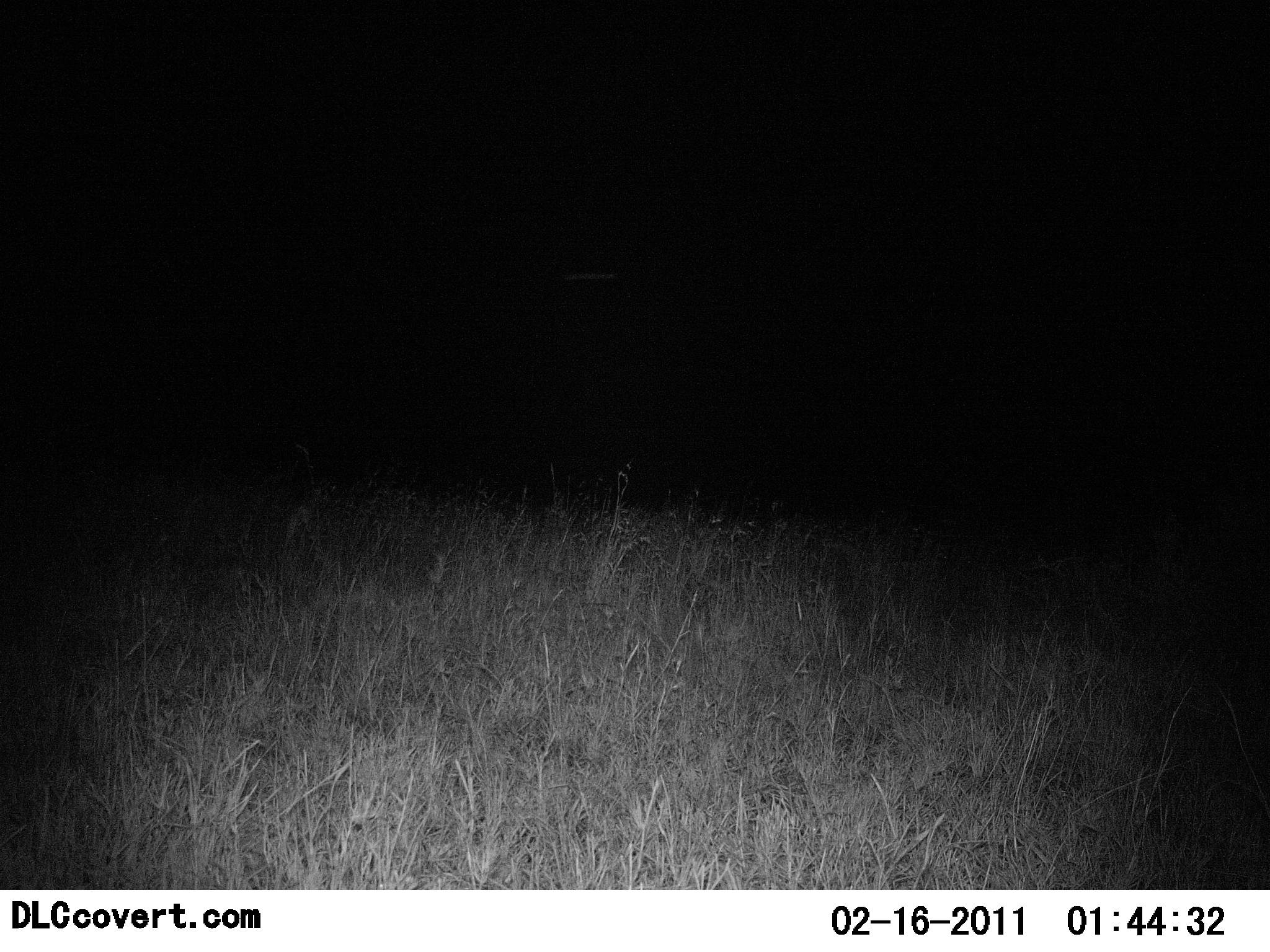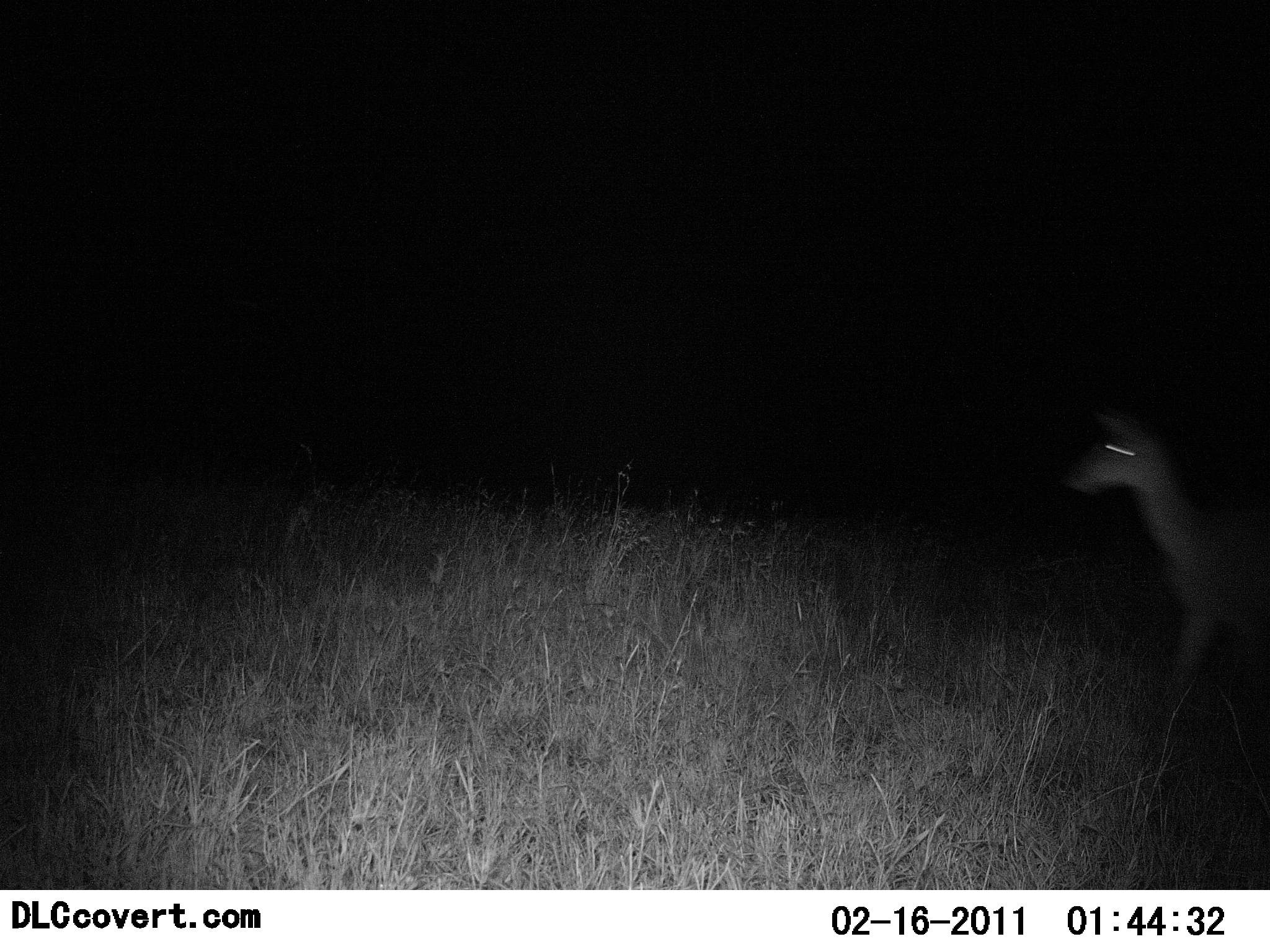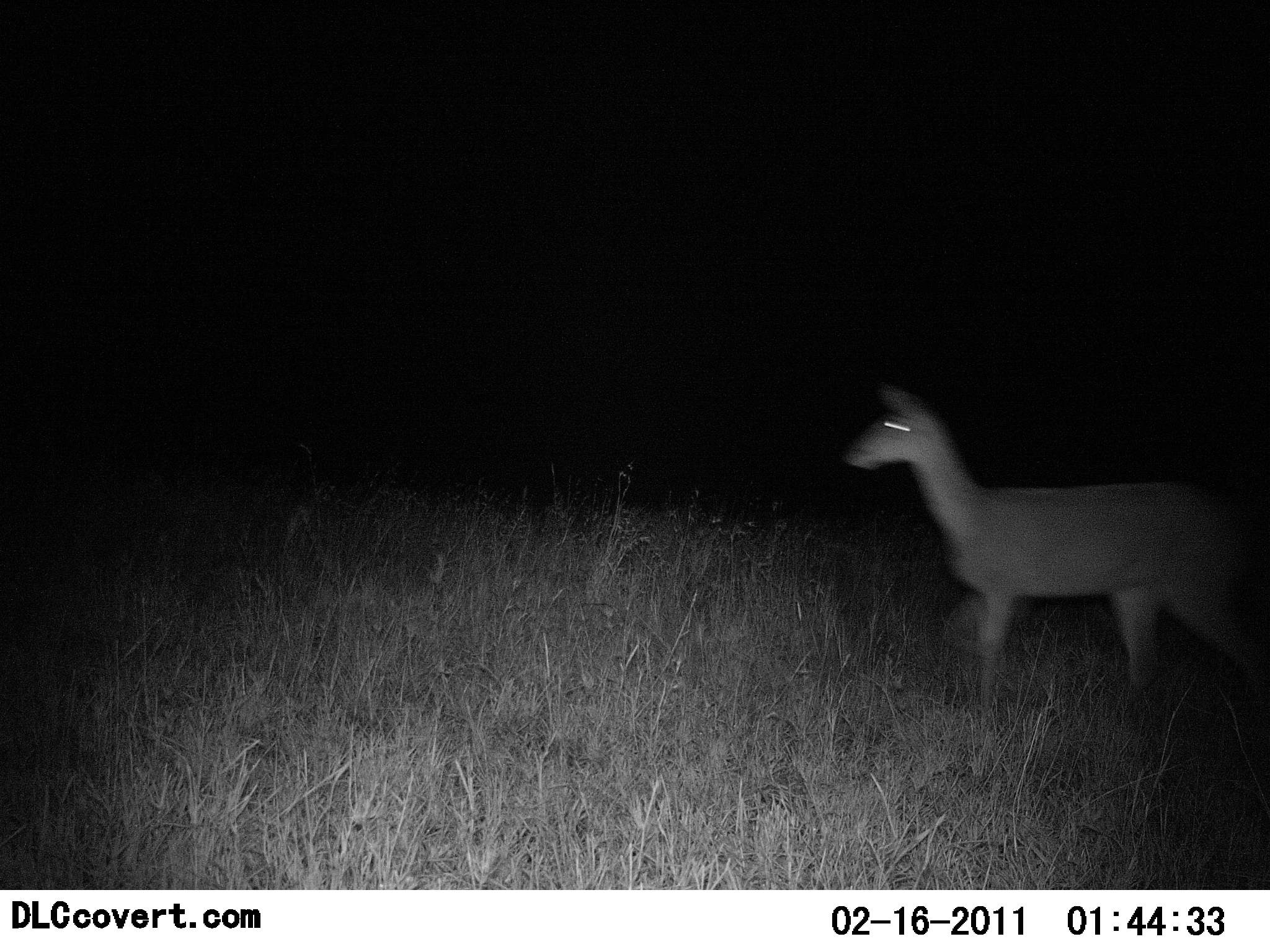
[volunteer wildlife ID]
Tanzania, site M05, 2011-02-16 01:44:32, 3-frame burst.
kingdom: Animalia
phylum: Chordata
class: Mammalia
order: Artiodactyla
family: Bovidae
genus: Redunca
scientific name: Redunca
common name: reedbuck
Reedbuck (Redunca), count 1. Behavior (volunteer vote fractions): standing 50%, resting 0%, moving 83%, interacting 0%. Young present (vote fraction): 17%. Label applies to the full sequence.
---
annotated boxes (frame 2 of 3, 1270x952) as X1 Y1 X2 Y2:
animal: 1059 398 1270 525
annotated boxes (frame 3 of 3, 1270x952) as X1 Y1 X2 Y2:
animal: 841 377 1270 722